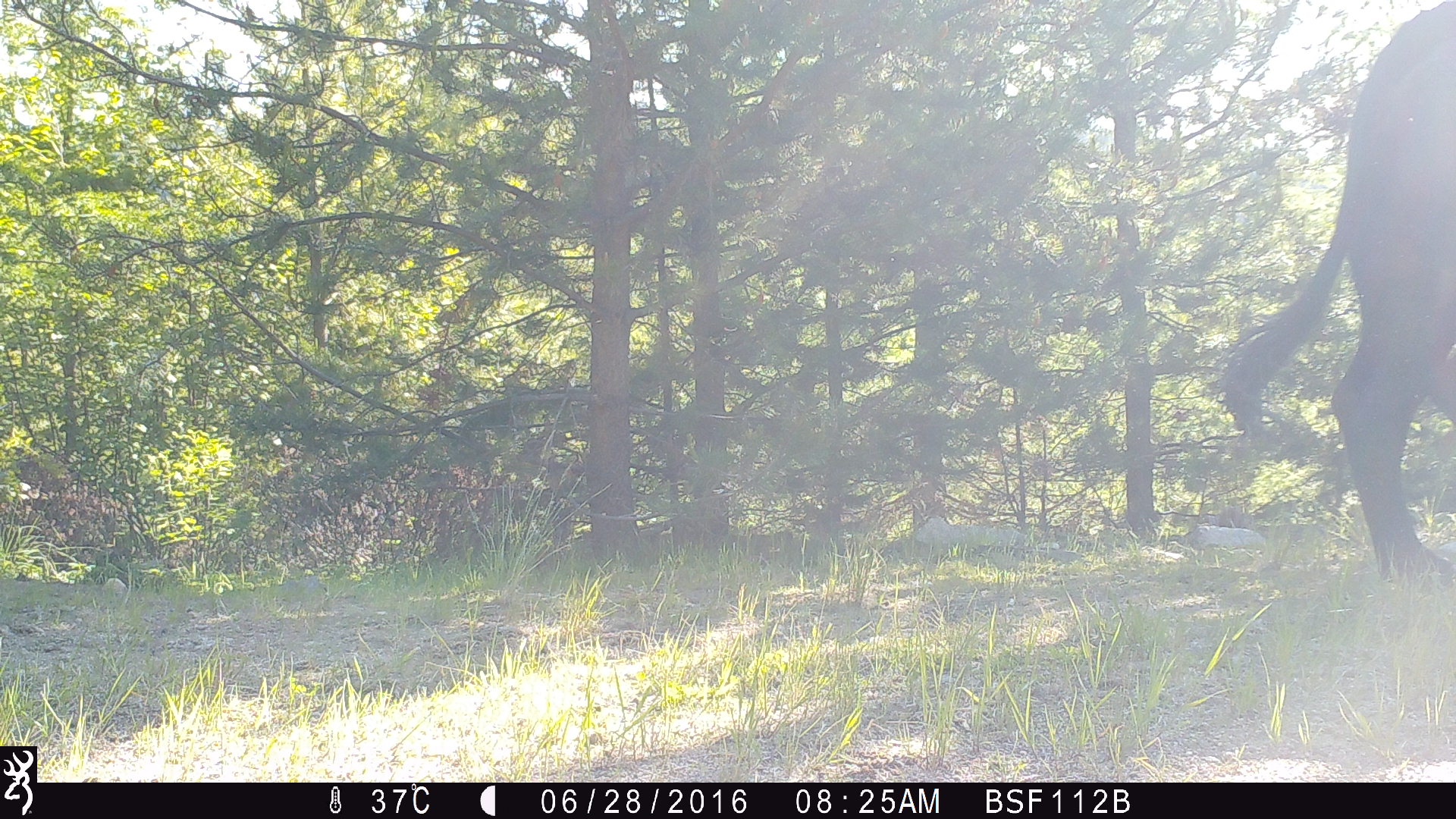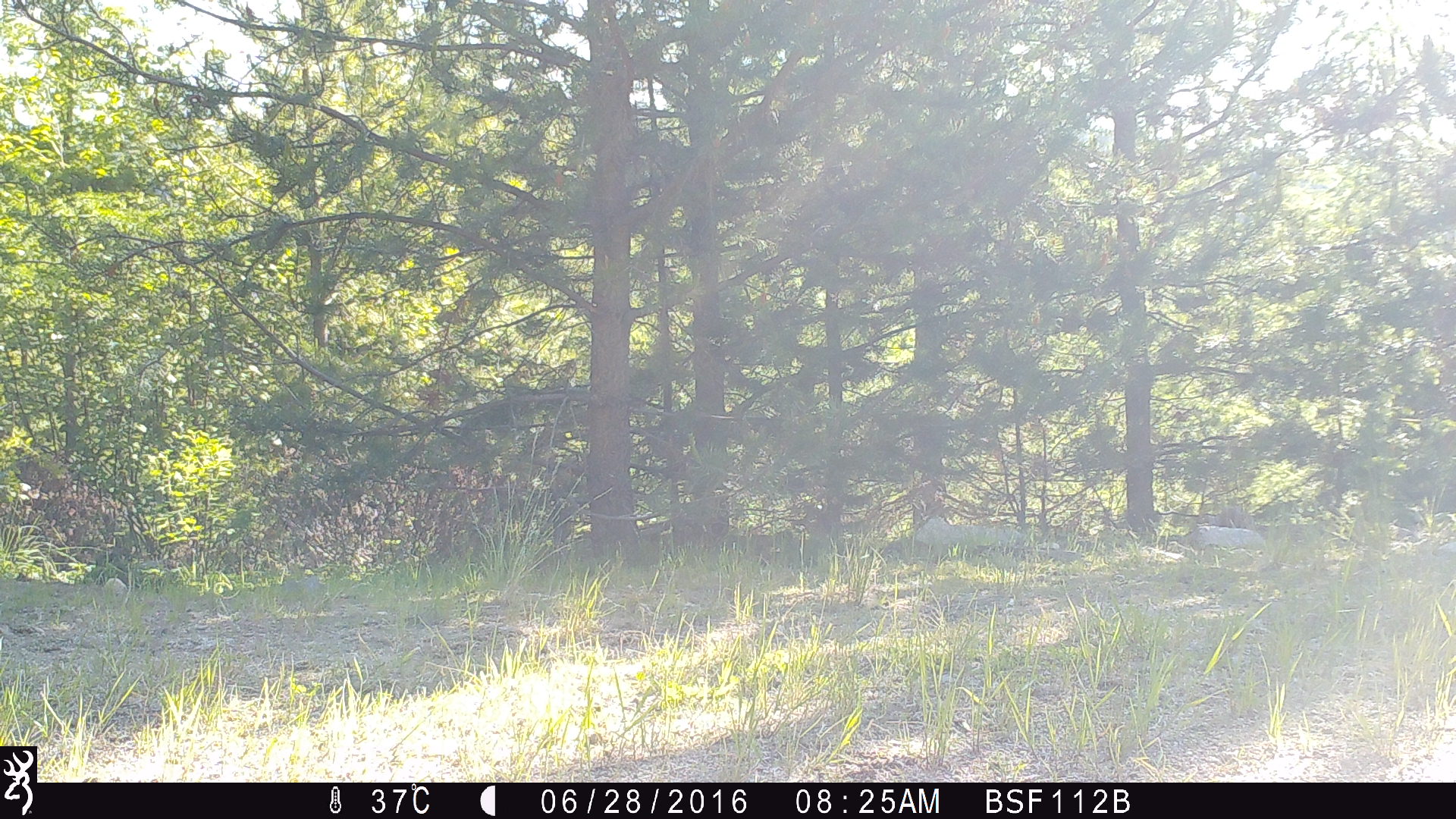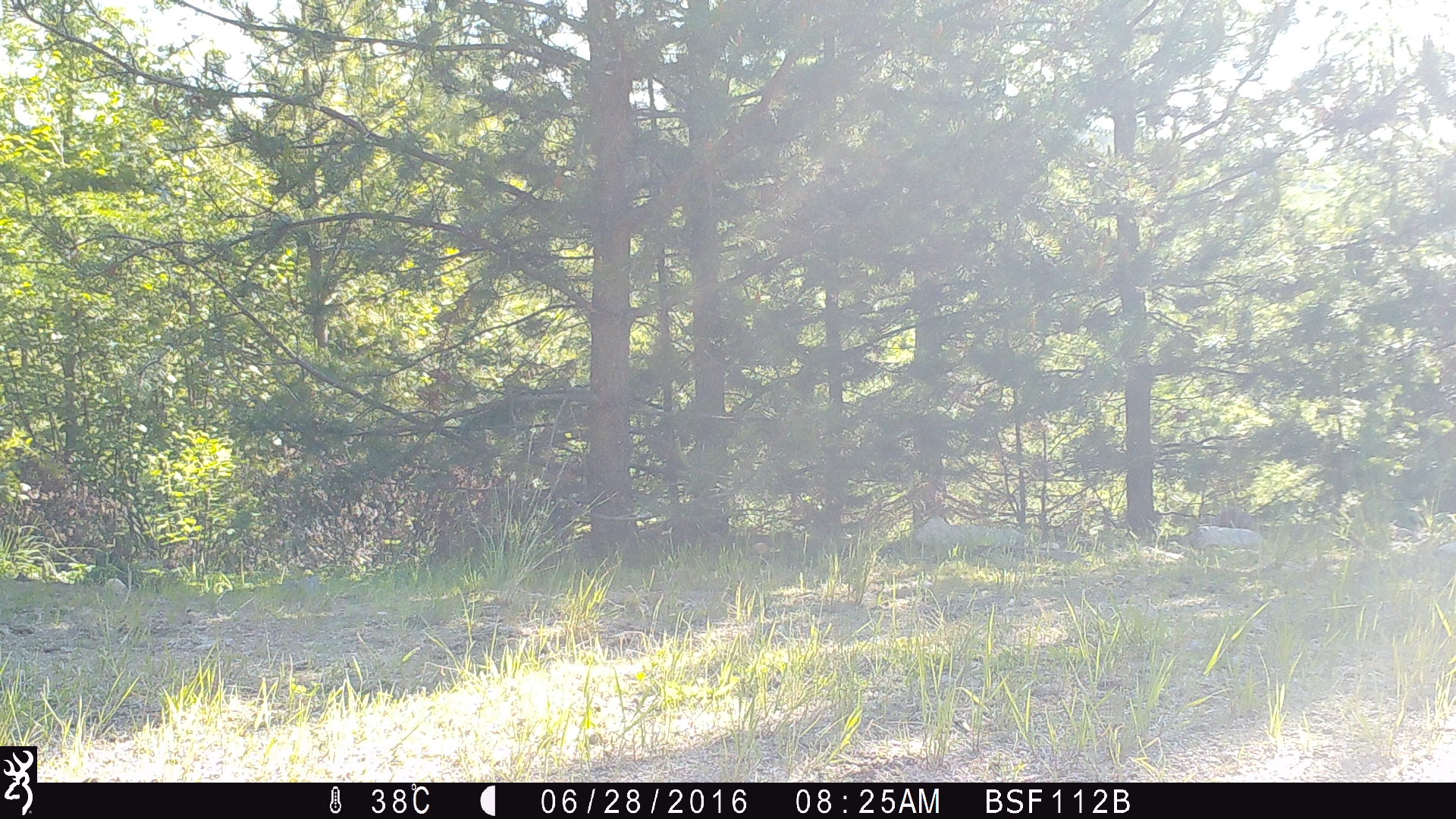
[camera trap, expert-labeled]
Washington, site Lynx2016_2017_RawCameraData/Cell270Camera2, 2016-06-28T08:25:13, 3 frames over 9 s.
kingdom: Animalia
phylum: Chordata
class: Mammalia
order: Artiodactyla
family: Bovidae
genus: Bos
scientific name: Bos taurus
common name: domestic cattle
Domestic cattle (Bos taurus). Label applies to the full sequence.